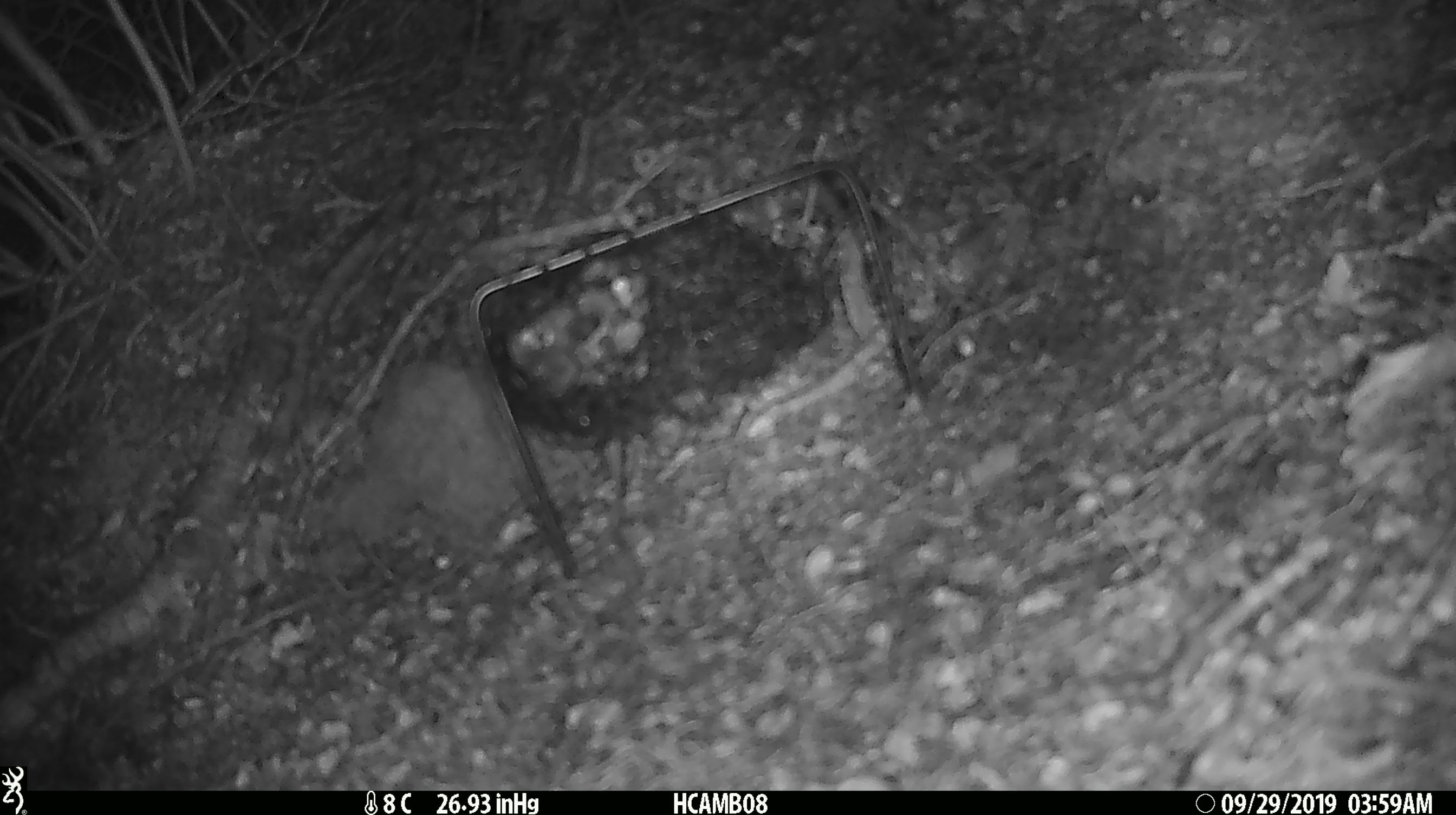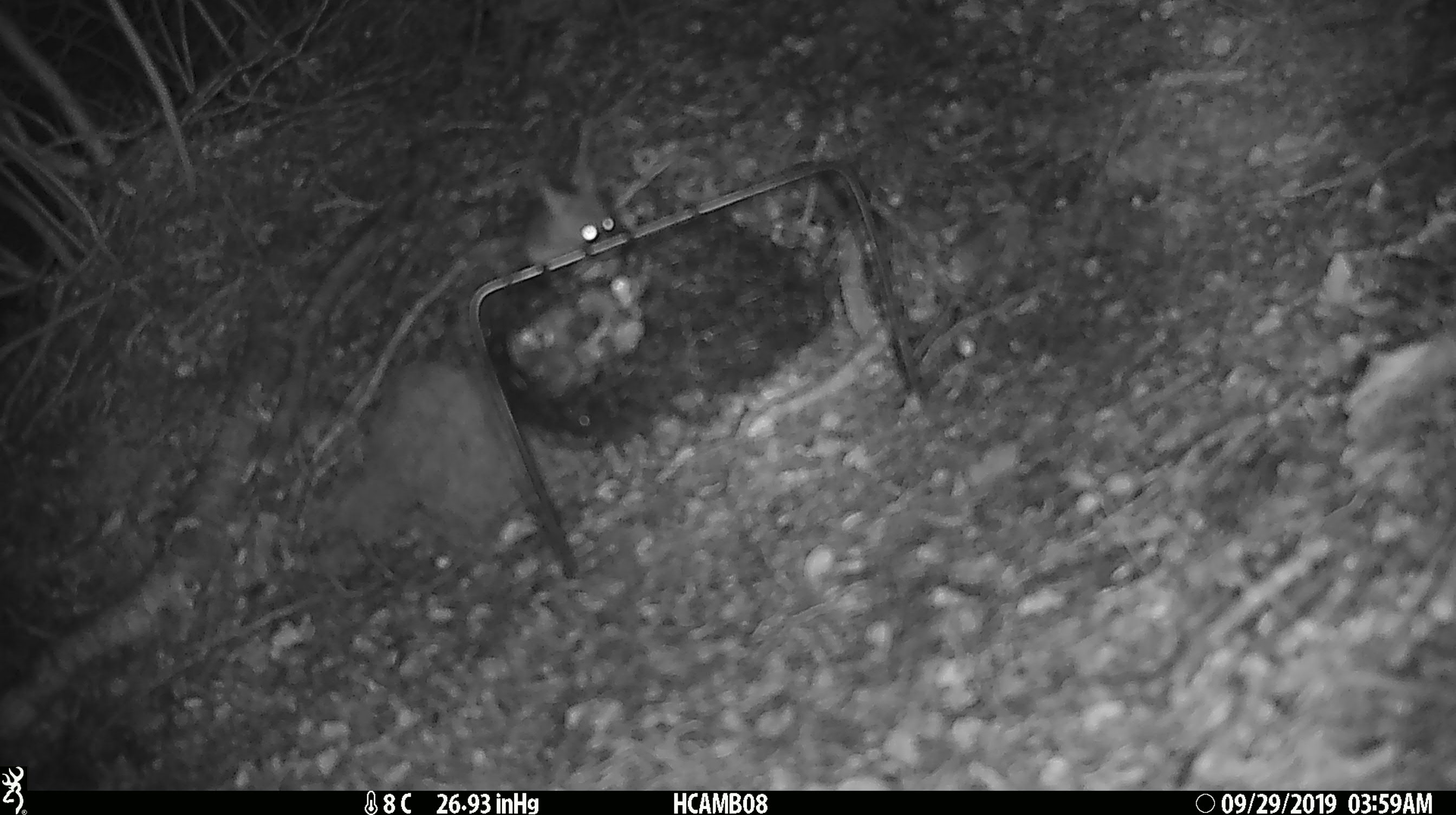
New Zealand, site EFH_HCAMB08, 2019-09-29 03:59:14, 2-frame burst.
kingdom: Animalia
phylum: Chordata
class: Mammalia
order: Rodentia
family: Muridae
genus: Mus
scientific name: Mus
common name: mouse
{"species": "mouse (Mus)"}